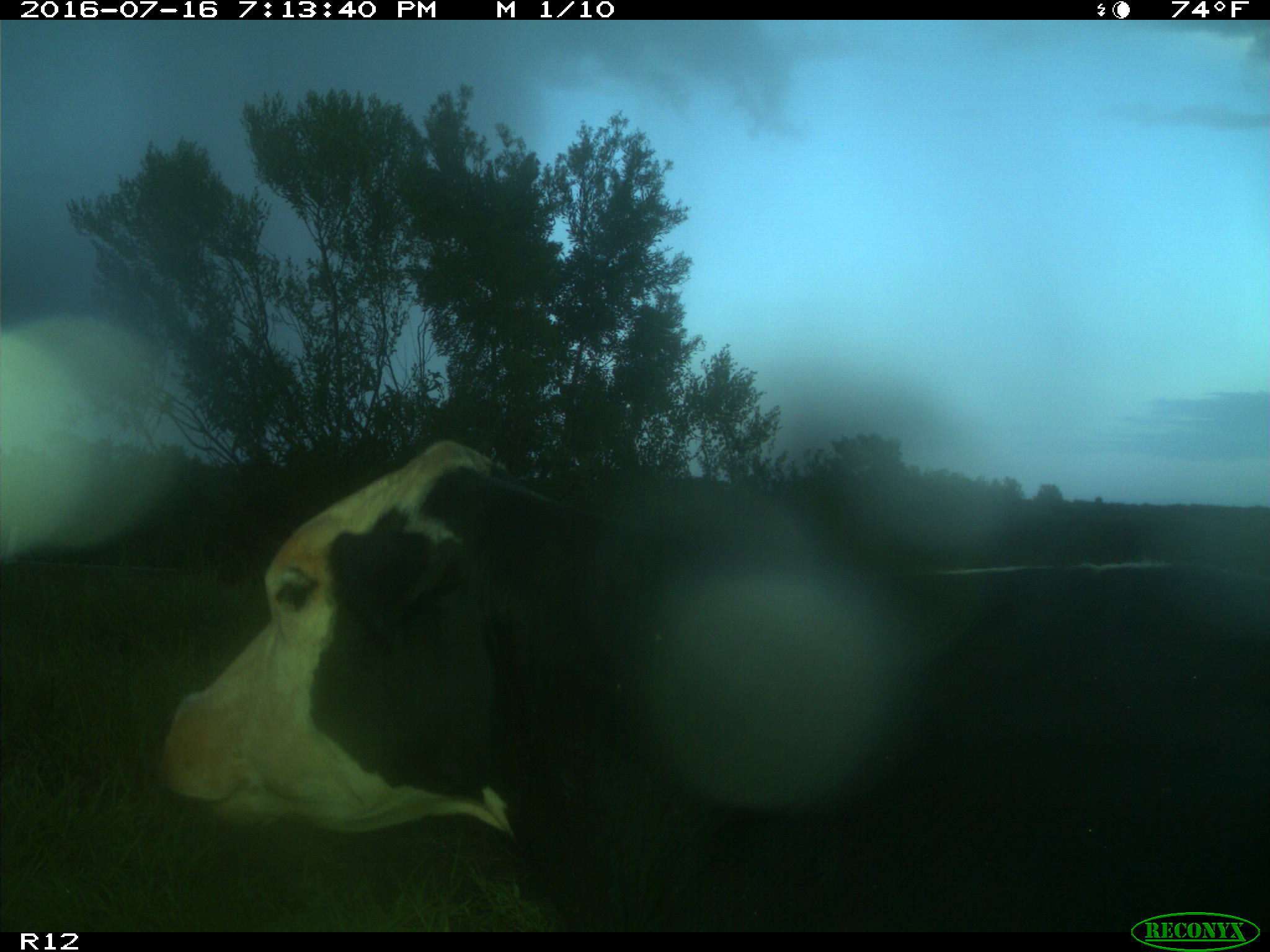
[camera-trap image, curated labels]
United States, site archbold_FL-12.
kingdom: Animalia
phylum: Chordata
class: Mammalia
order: Artiodactyla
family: Bovidae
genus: Bos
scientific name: Bos taurus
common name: domestic cow